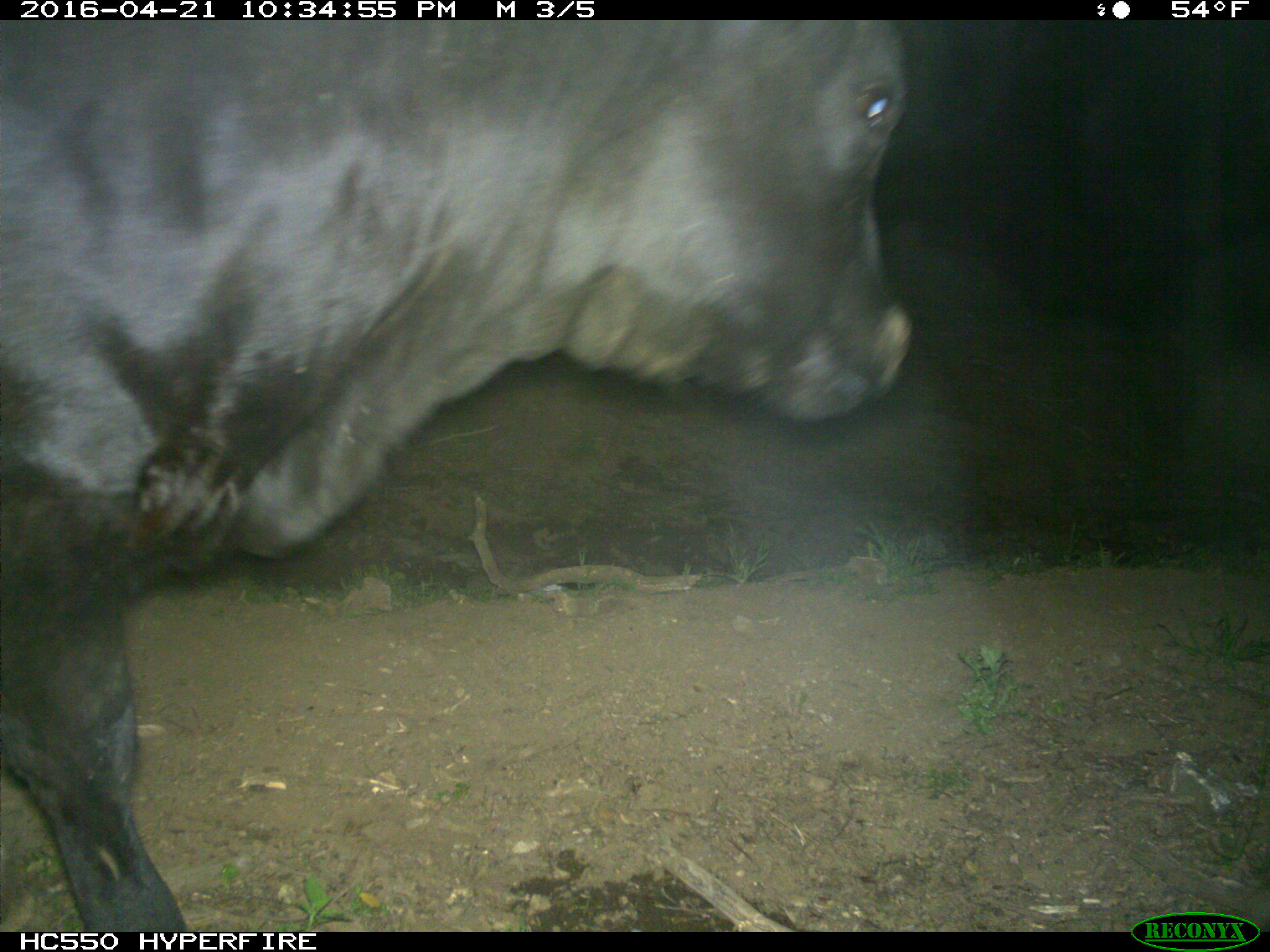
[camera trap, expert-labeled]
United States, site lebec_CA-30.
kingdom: Animalia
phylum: Chordata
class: Mammalia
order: Artiodactyla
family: Bovidae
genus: Bos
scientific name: Bos taurus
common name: domestic cow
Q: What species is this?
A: Bos taurus (domestic cow).